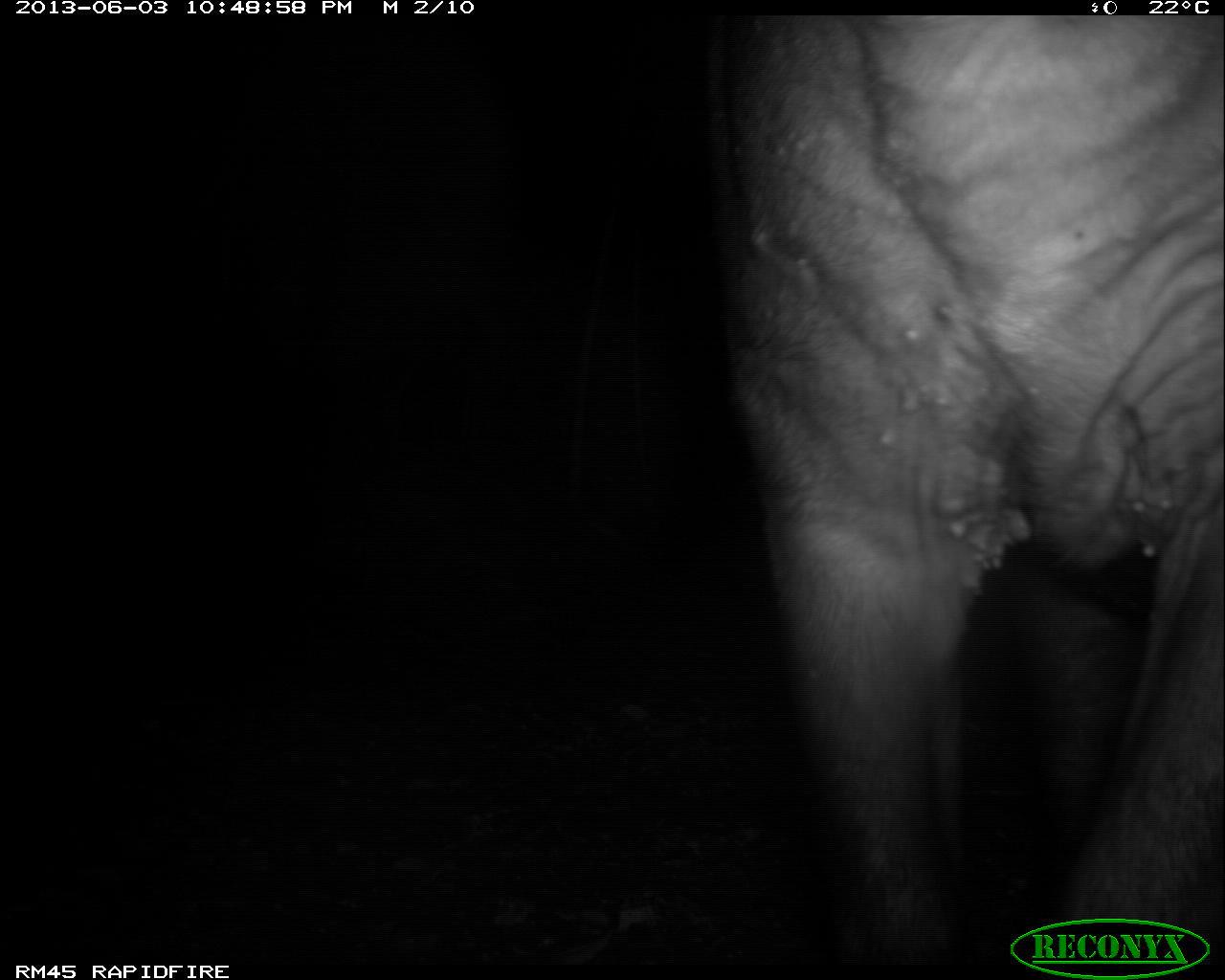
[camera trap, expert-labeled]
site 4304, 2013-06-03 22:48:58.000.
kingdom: Animalia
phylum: Chordata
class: Mammalia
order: Perissodactyla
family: Tapiridae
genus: Tapirus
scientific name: Tapirus bairdii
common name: baird's tapir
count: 1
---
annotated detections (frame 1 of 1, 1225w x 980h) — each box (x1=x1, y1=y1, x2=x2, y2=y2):
tapirus bairdii: (x1=708, y1=14, x2=1223, y2=965)